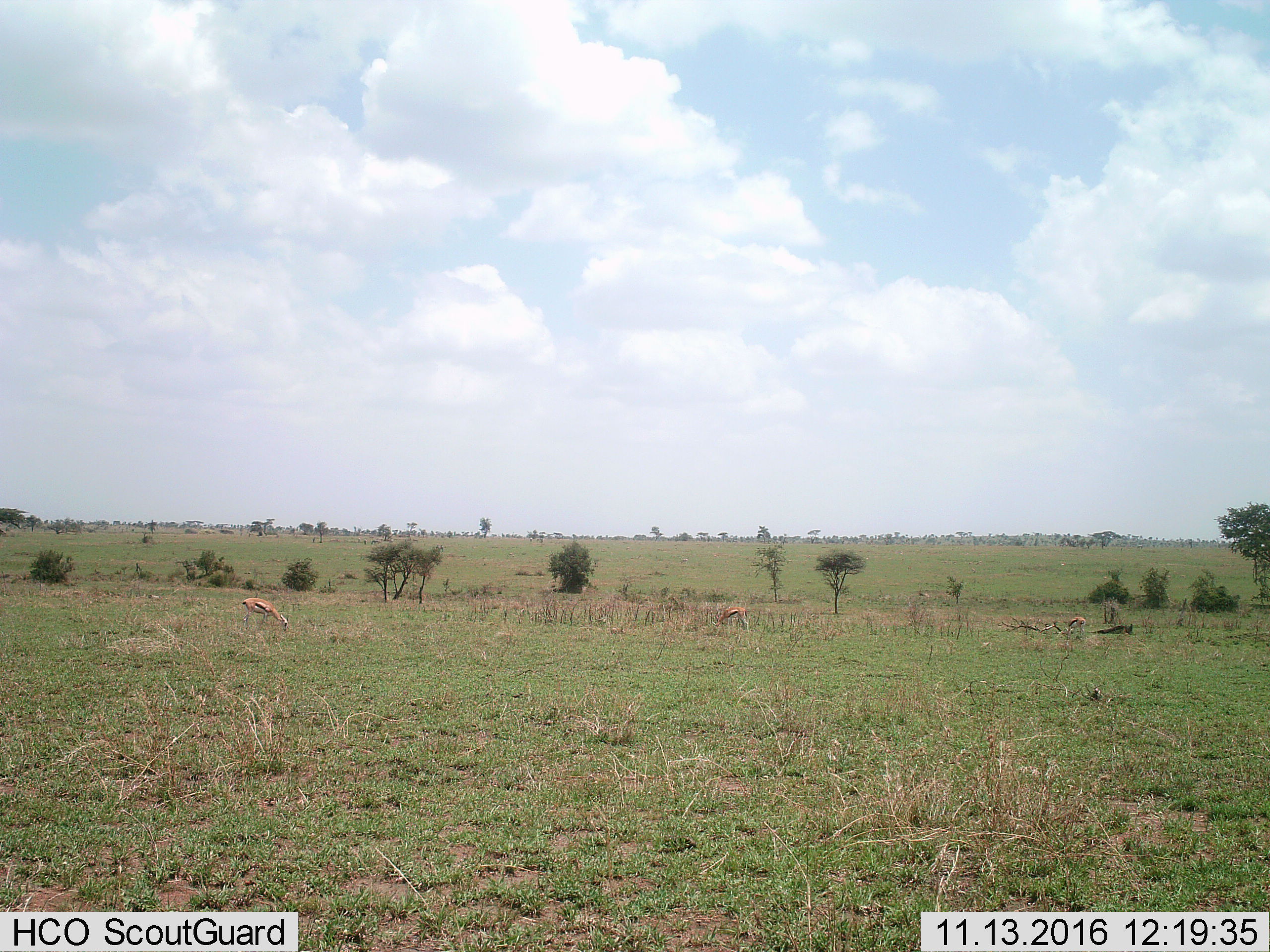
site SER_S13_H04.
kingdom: Animalia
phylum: Chordata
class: Mammalia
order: Artiodactyla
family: Bovidae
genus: Eudorcas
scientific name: Eudorcas thomsonii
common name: thomson's gazelle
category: gazellethomsons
Gazellethomsons (thomson's gazelle) (Eudorcas thomsonii), count 3. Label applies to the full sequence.